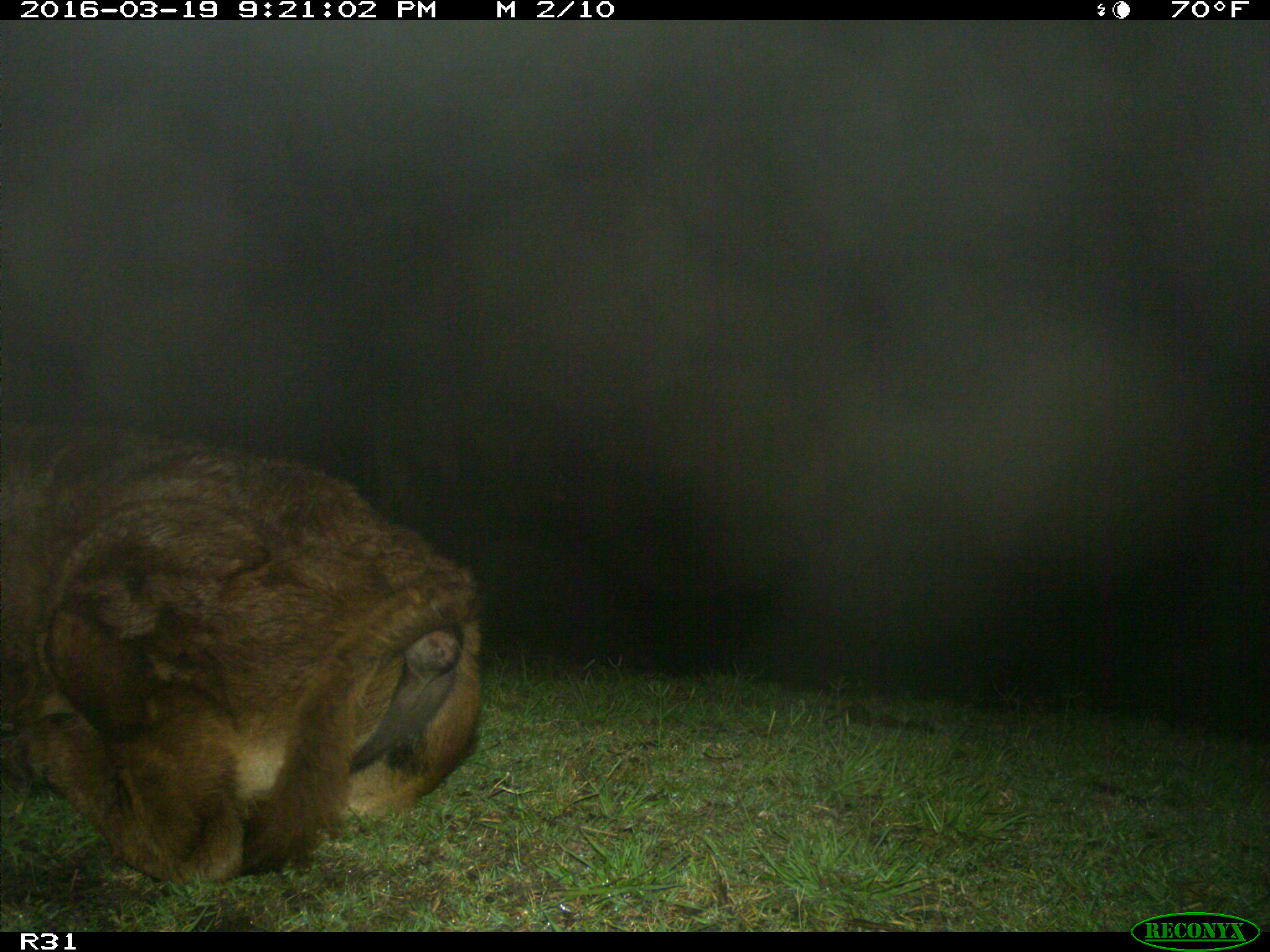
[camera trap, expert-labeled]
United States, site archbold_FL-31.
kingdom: Animalia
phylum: Chordata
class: Mammalia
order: Artiodactyla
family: Bovidae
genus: Bos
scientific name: Bos taurus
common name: domestic cow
Bos taurus (domestic cow).